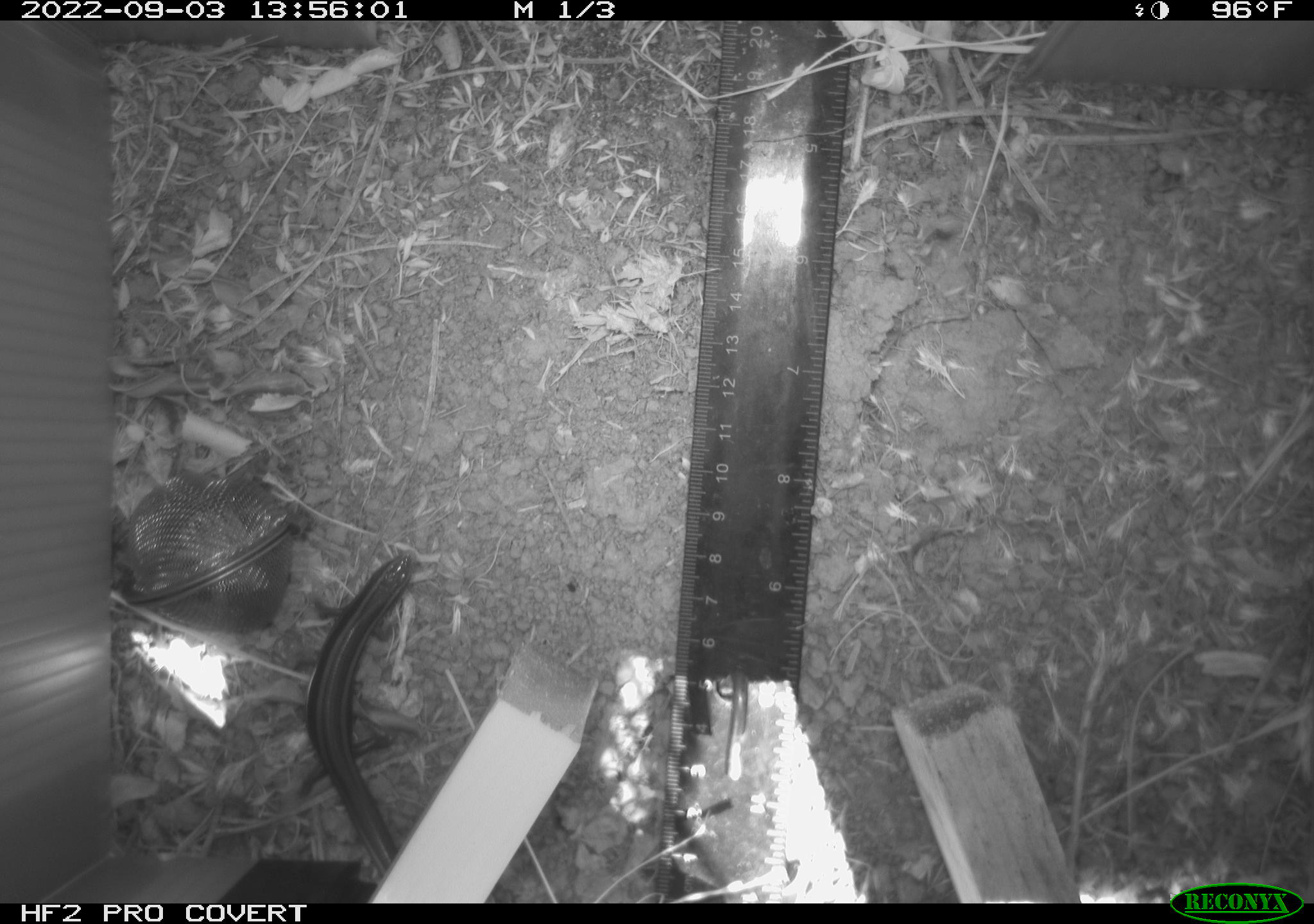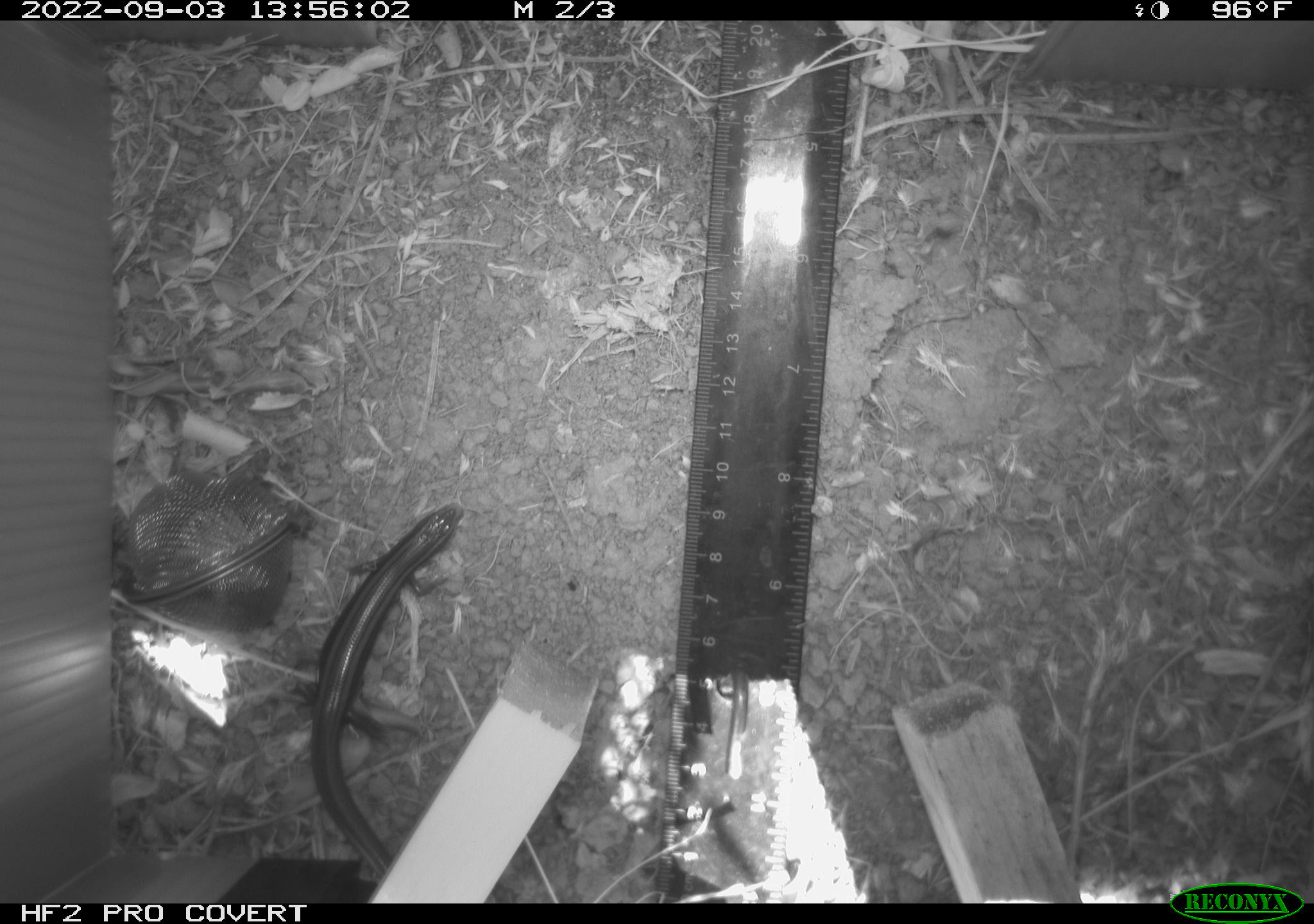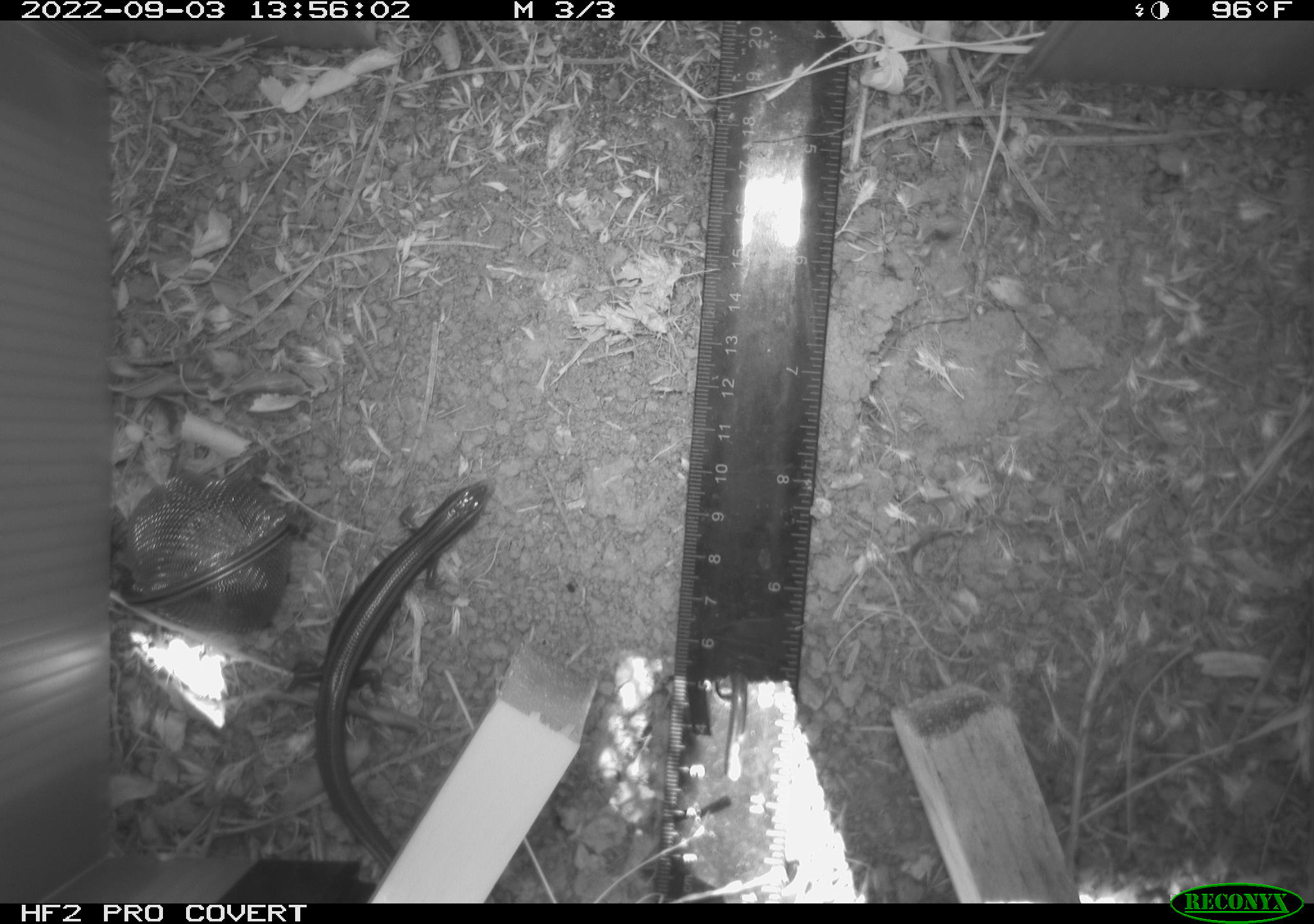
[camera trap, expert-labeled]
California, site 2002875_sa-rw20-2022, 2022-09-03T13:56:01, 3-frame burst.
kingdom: Animalia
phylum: Chordata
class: Reptilia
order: Squamata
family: Scincidae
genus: Plestiodon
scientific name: Plestiodon skiltonianus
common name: western skink